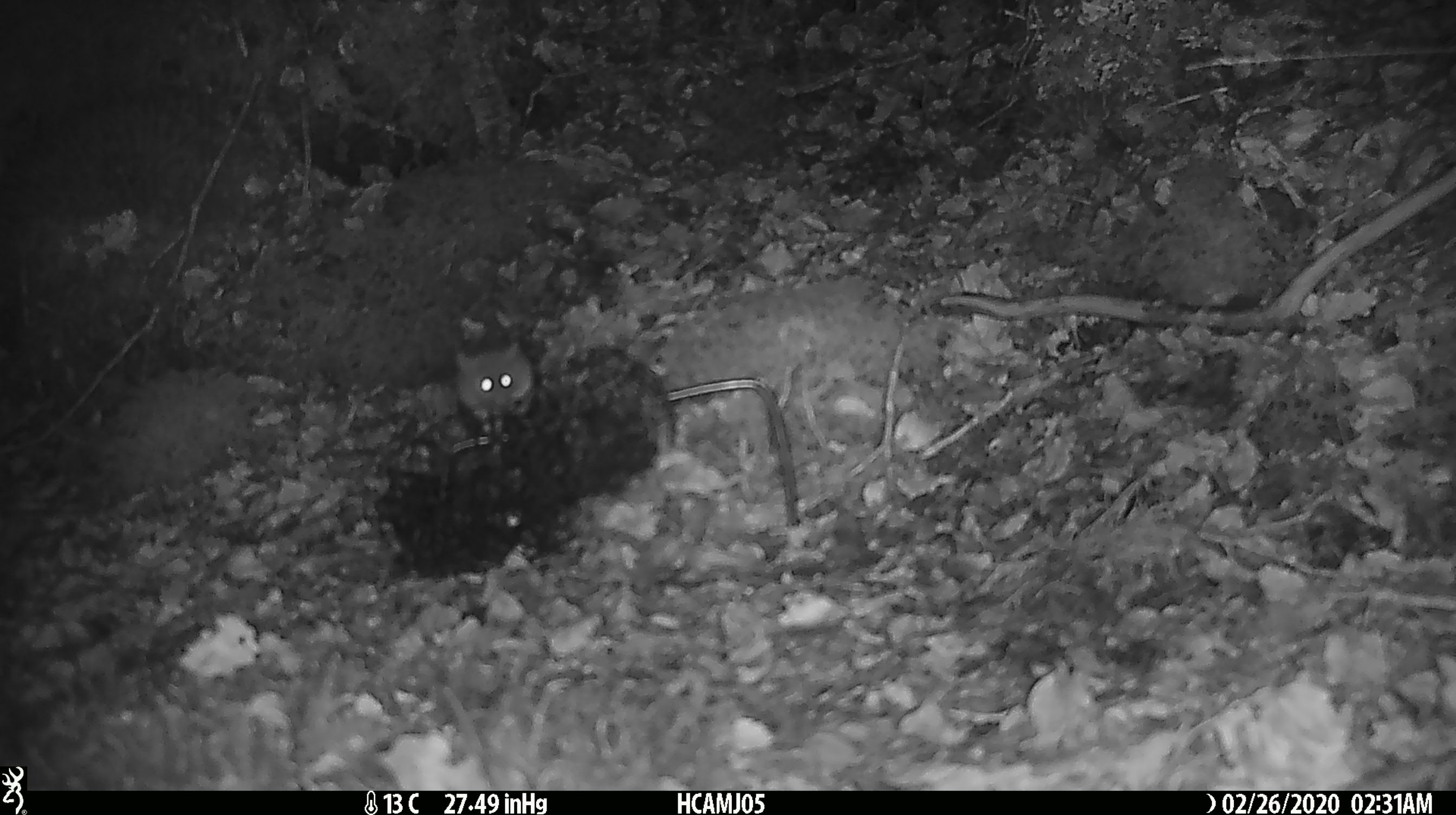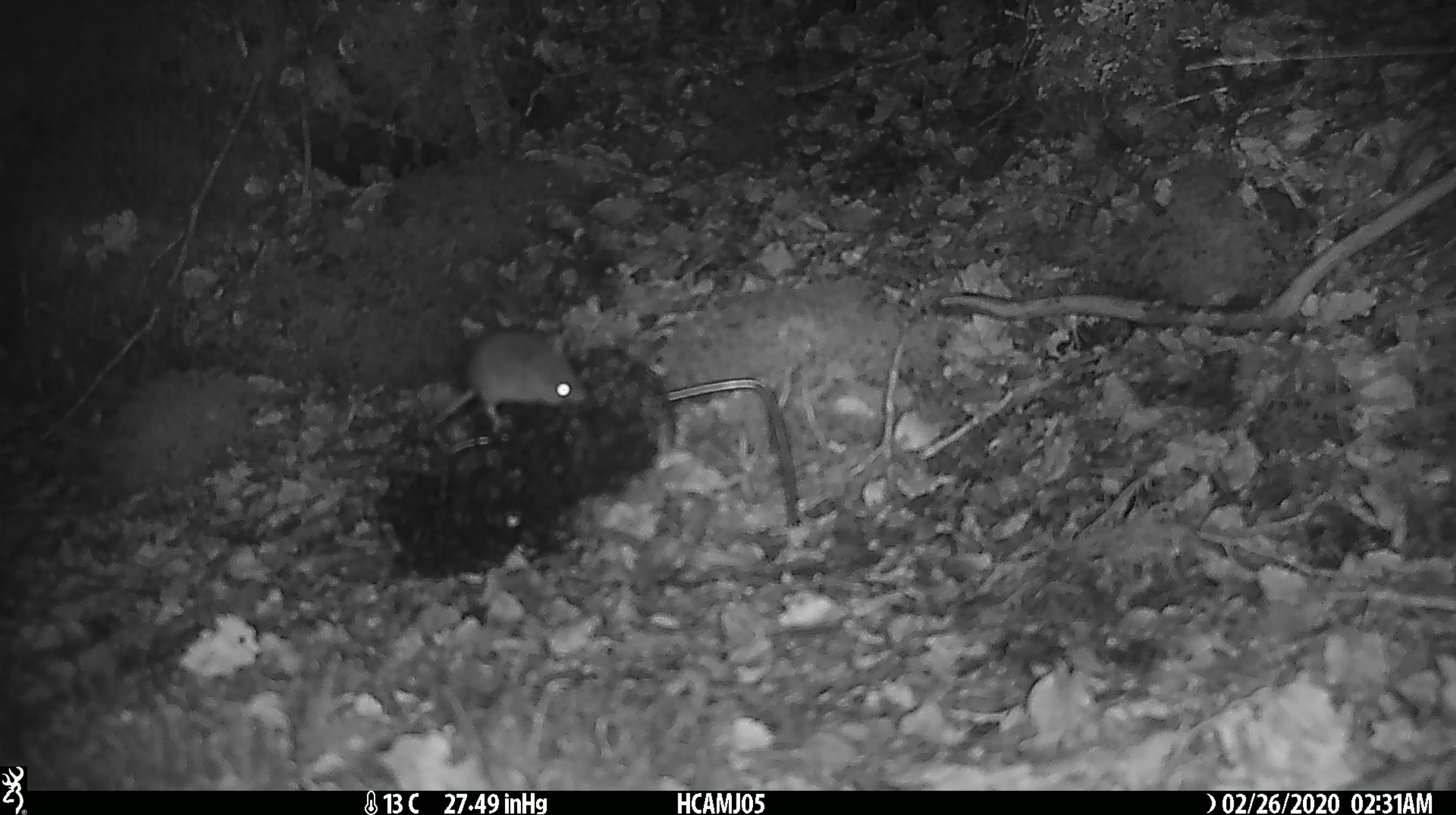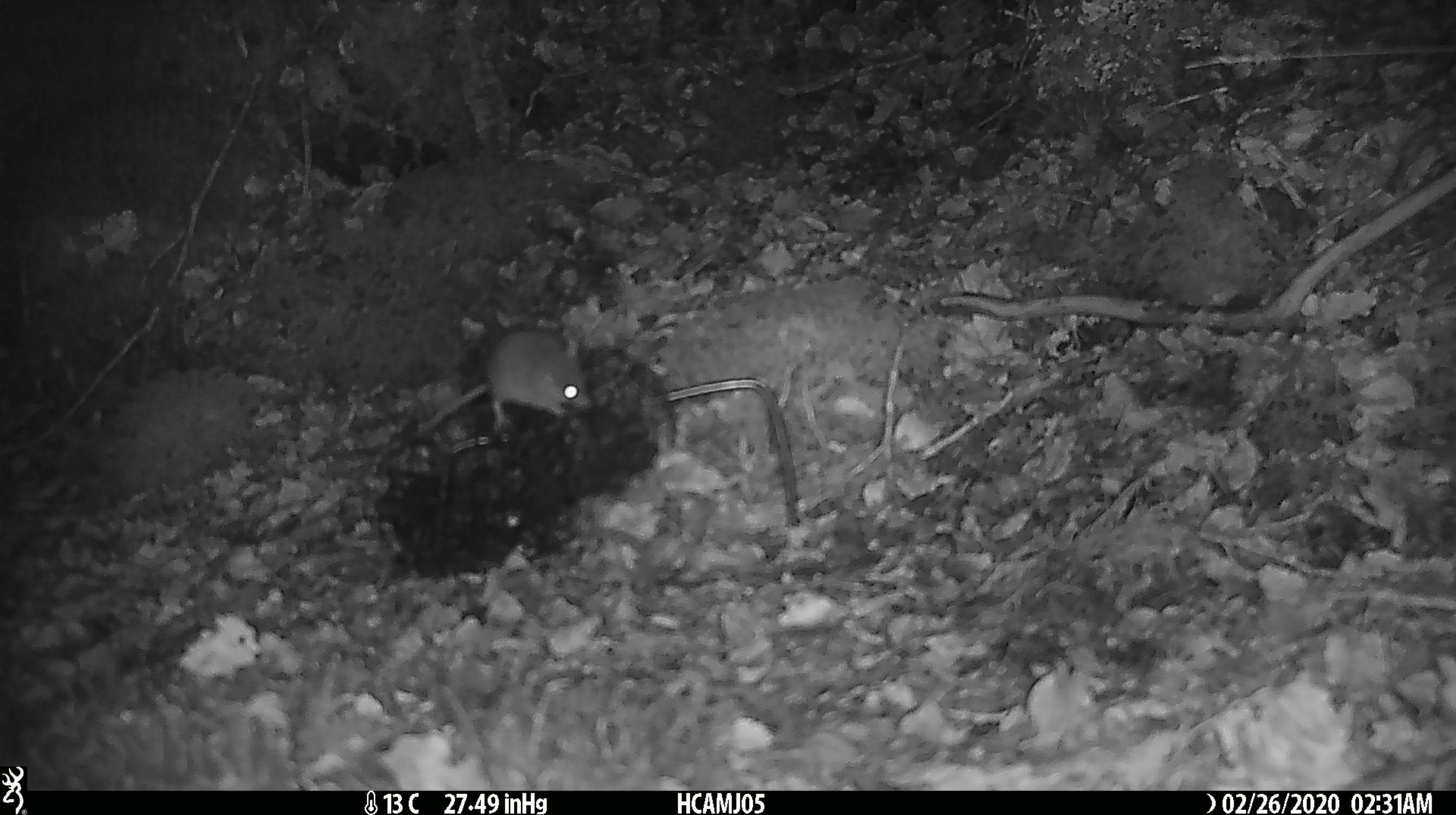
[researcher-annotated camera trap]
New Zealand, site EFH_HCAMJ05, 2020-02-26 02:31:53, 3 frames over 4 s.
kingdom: Animalia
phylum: Chordata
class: Mammalia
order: Rodentia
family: Muridae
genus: Mus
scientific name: Mus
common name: mouse